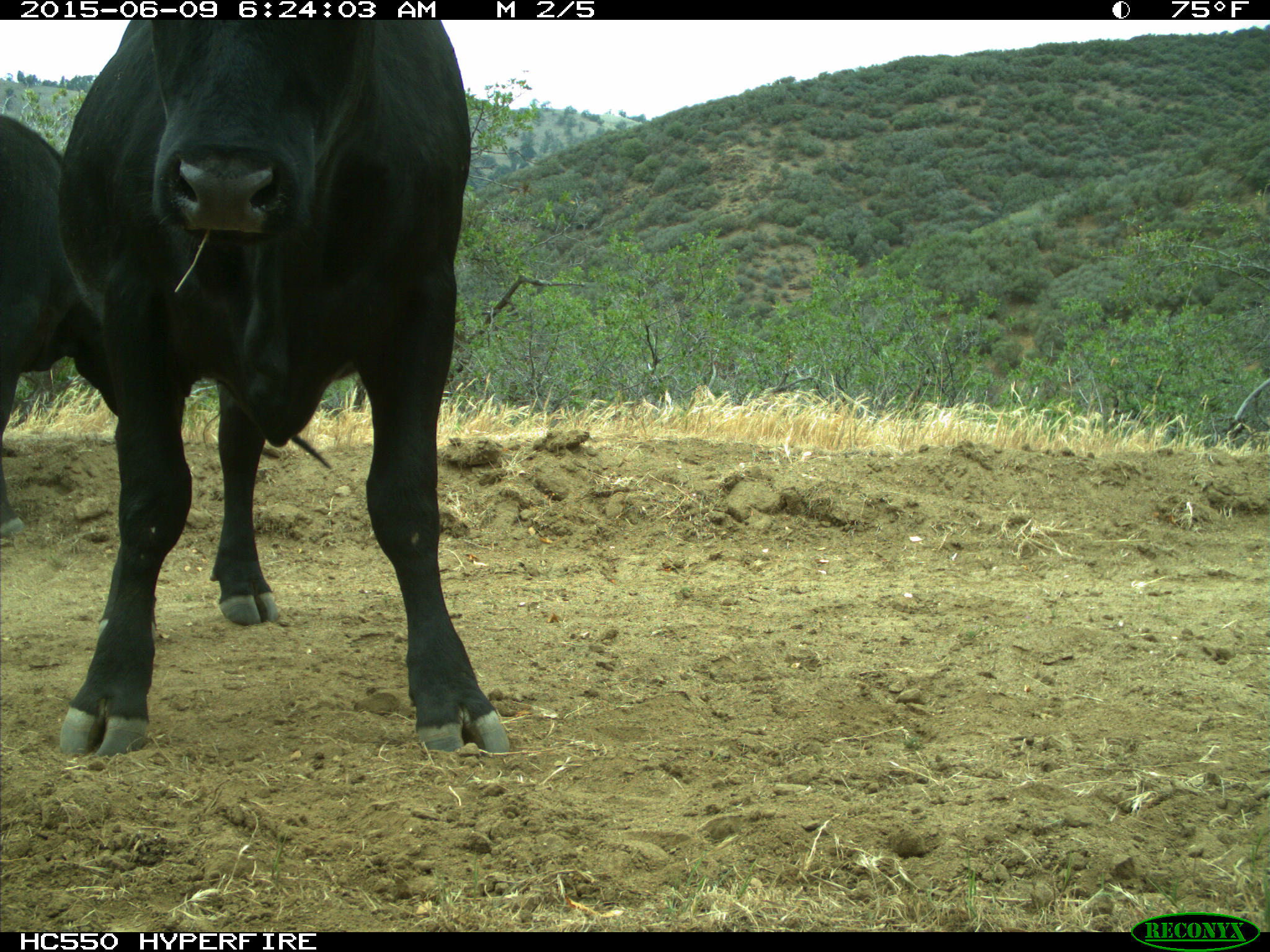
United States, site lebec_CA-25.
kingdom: Animalia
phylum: Chordata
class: Mammalia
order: Artiodactyla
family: Bovidae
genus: Bos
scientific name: Bos taurus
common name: domestic cow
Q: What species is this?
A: Bos taurus (domestic cow).